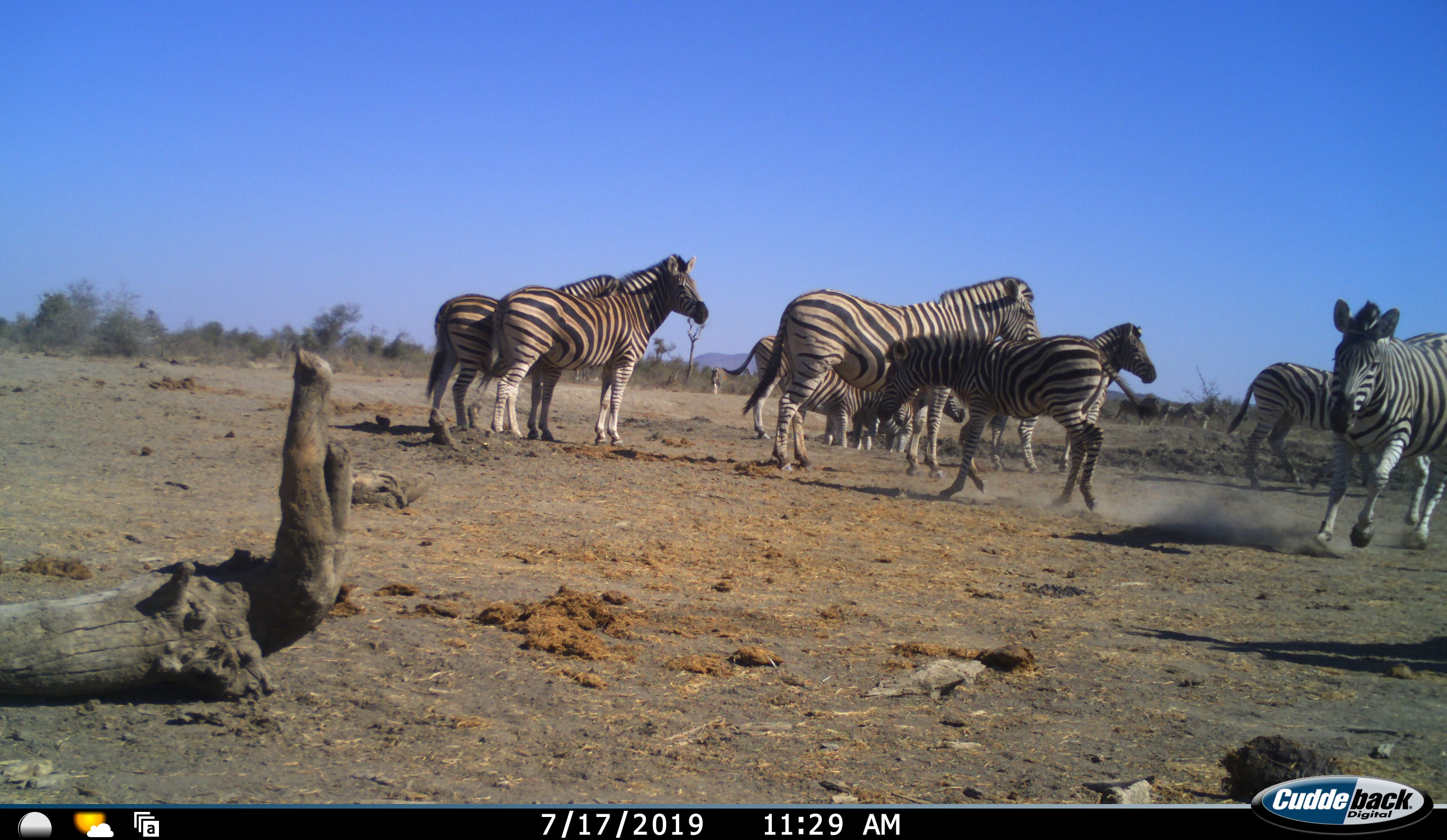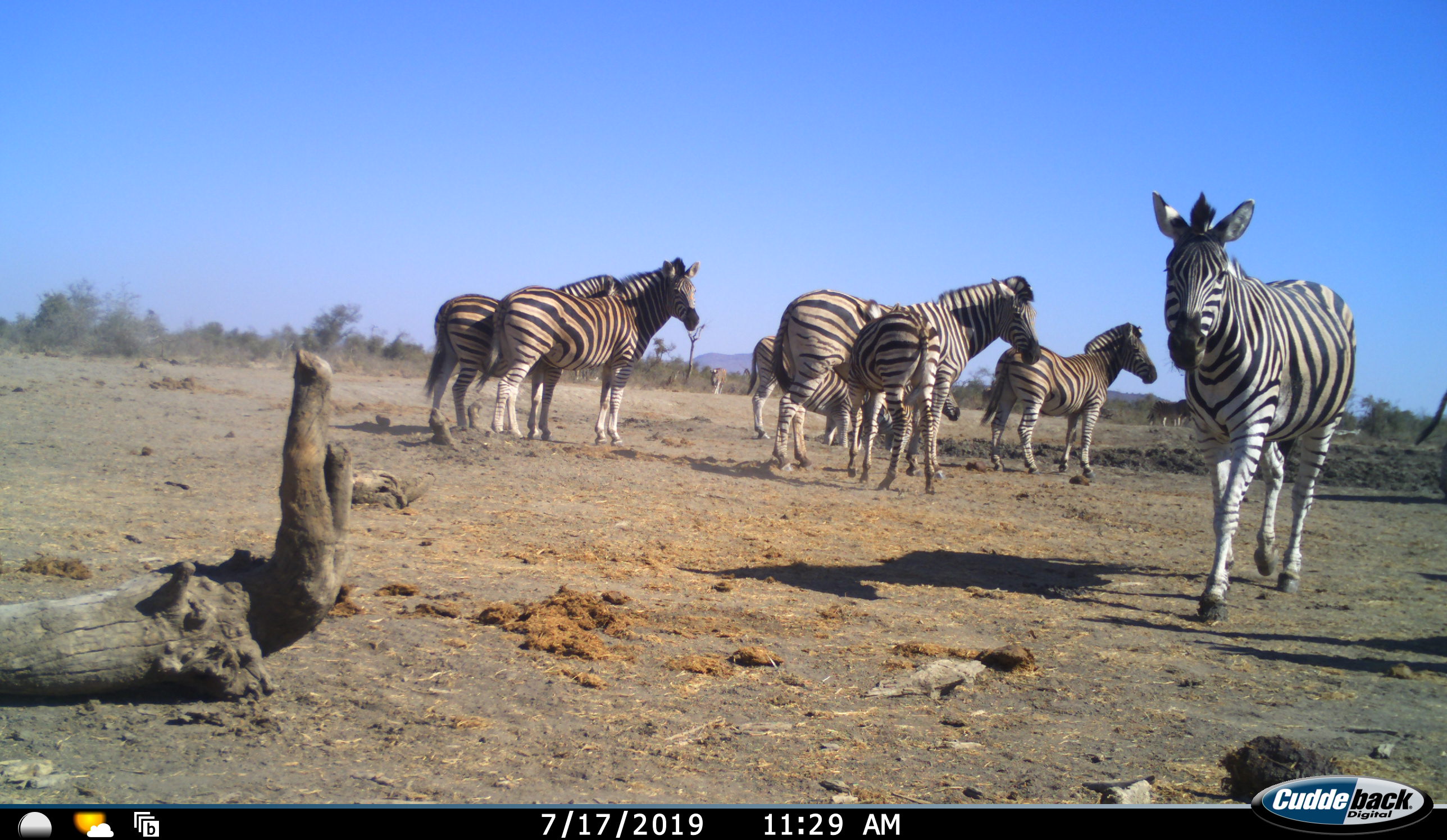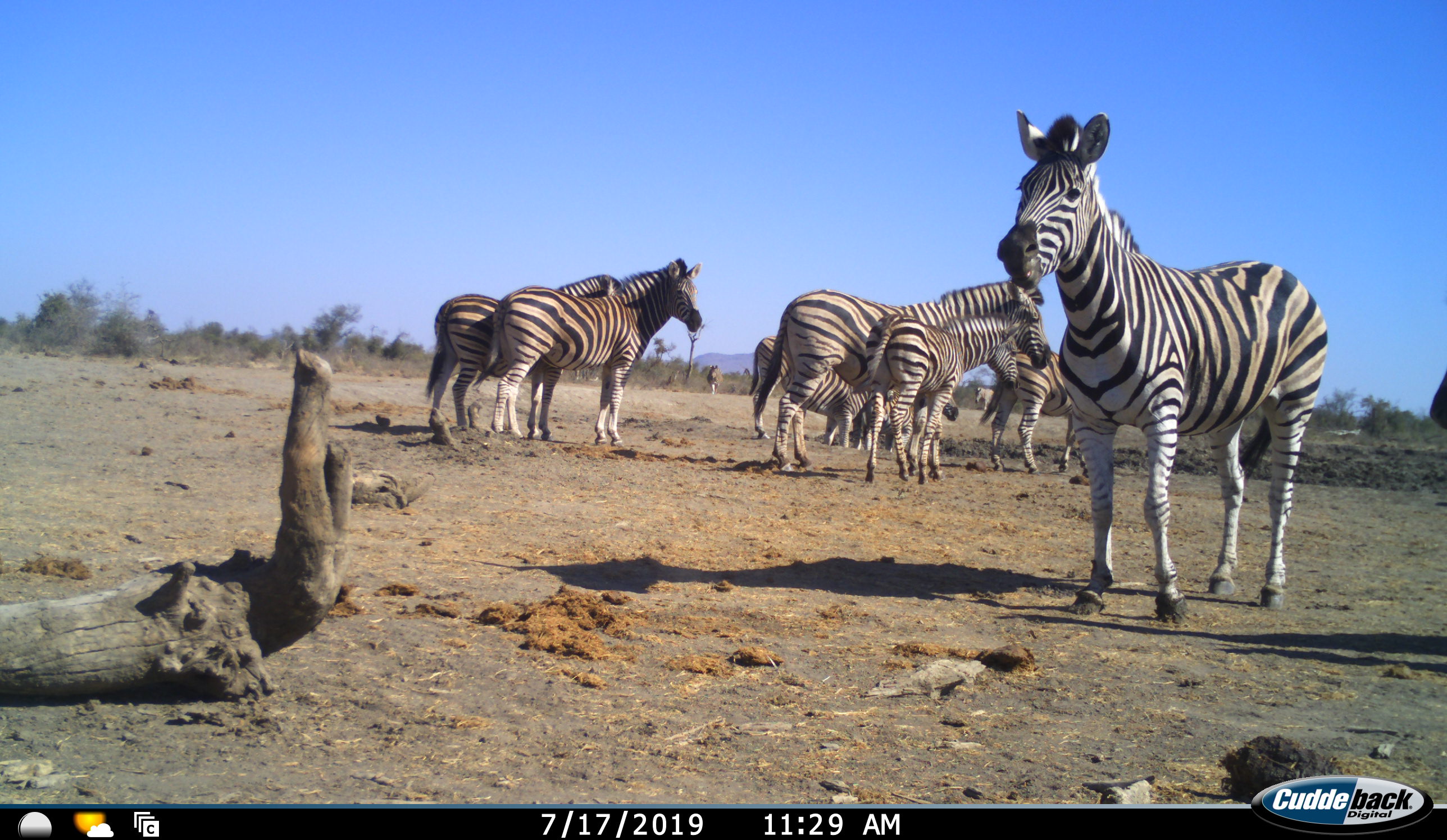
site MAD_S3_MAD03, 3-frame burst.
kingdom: Animalia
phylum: Chordata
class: Mammalia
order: Perissodactyla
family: Equidae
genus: Equus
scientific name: Equus quagga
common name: plains zebra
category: zebraplains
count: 11-50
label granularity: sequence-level